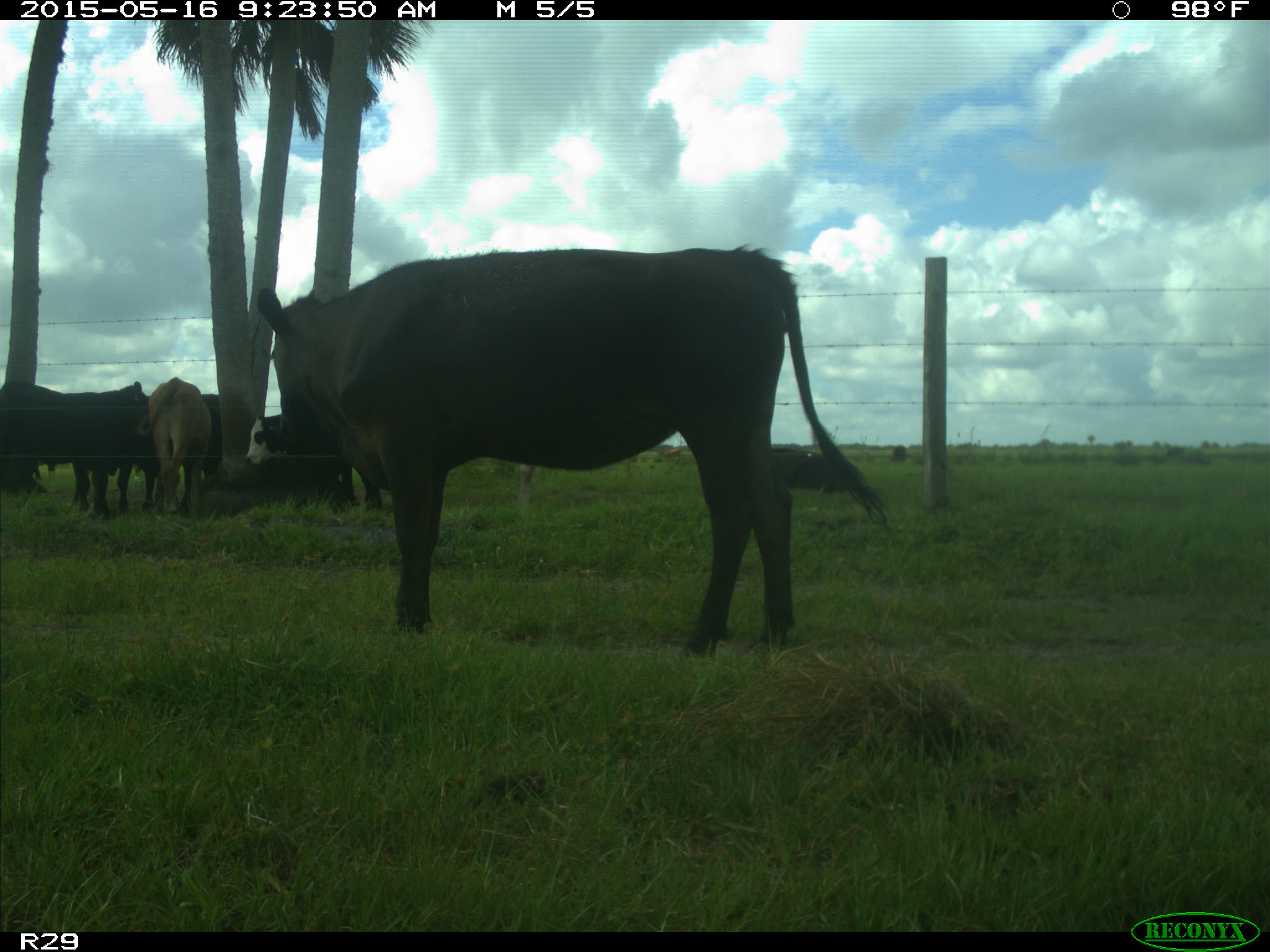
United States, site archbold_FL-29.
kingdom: Animalia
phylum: Chordata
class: Mammalia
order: Artiodactyla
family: Bovidae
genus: Bos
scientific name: Bos taurus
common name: domestic cow